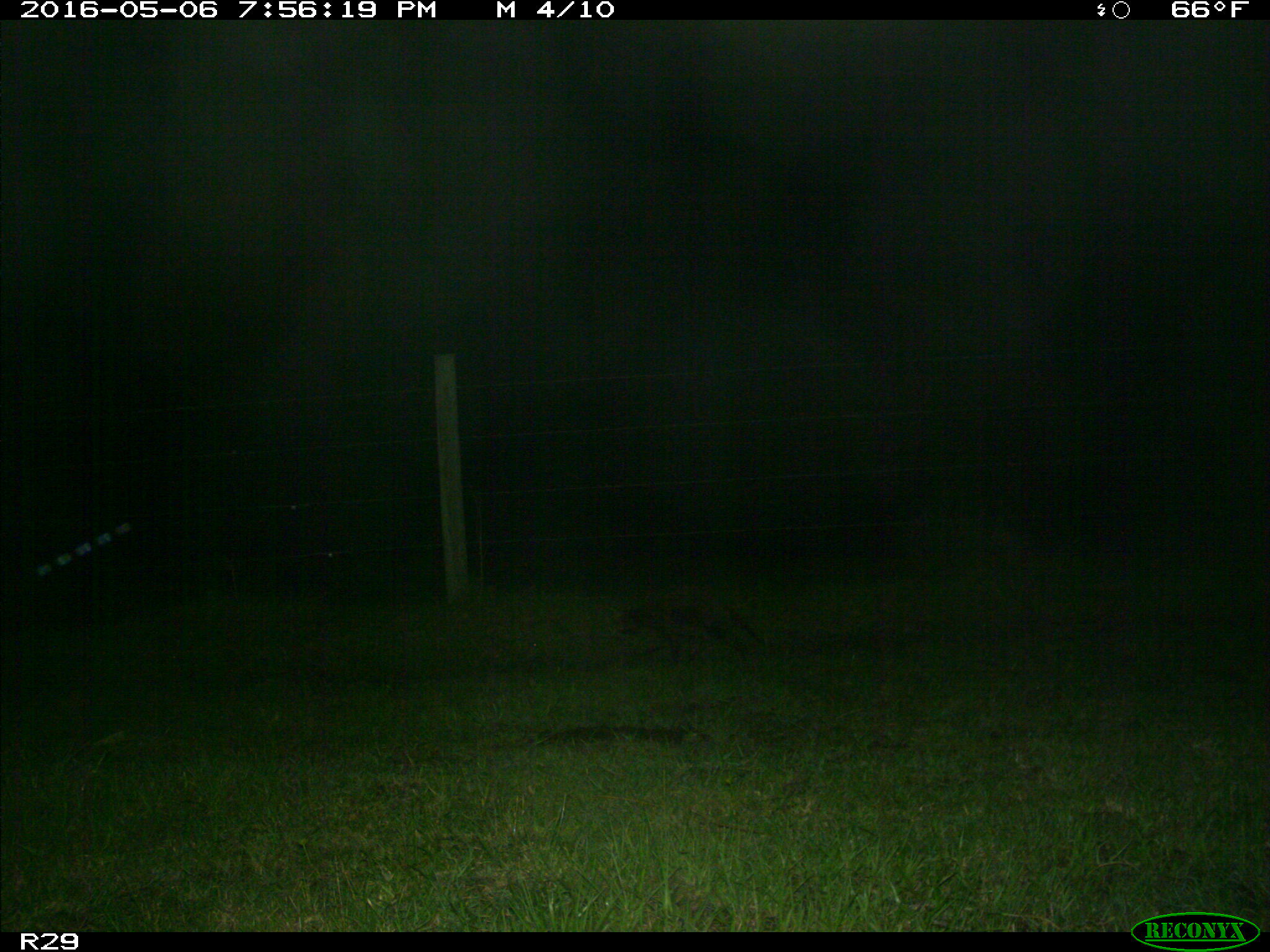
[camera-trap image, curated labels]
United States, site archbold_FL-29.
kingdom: Animalia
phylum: Chordata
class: Mammalia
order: Carnivora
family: Procyonidae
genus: Procyon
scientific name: Procyon lotor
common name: common raccoon